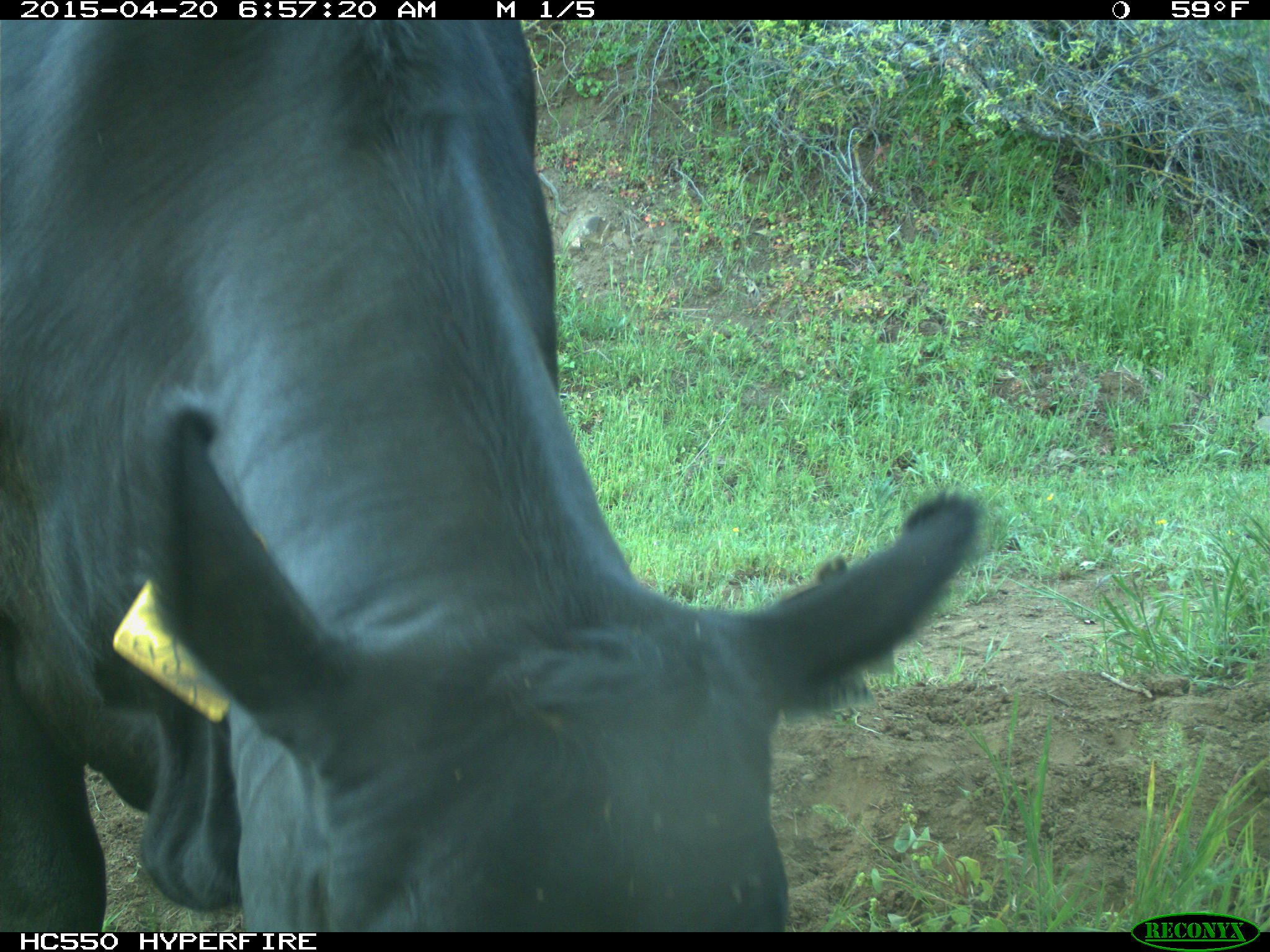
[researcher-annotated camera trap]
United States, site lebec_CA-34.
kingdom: Animalia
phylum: Chordata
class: Mammalia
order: Artiodactyla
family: Bovidae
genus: Bos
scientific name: Bos taurus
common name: domestic cow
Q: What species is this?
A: Bos taurus (domestic cow).